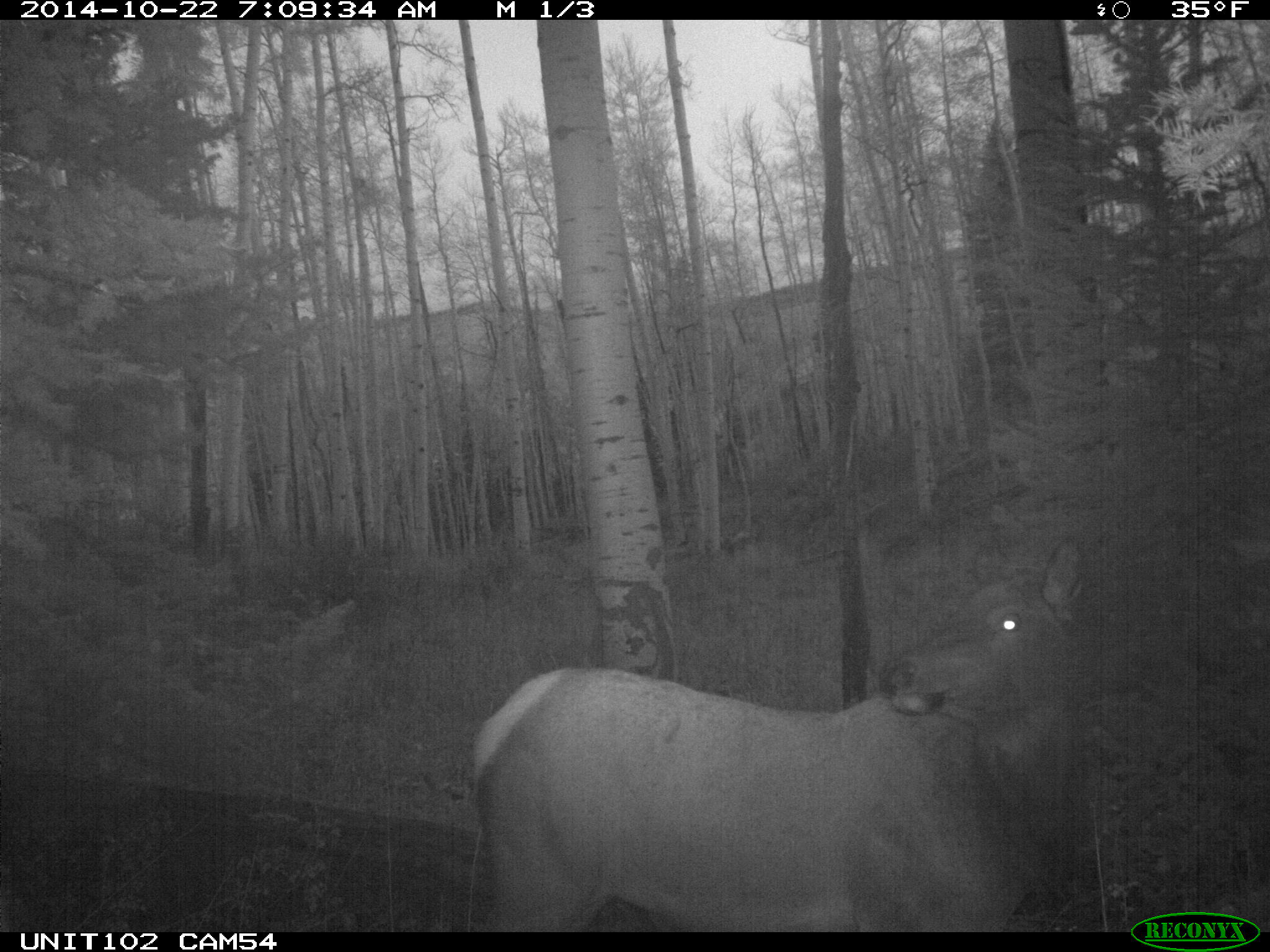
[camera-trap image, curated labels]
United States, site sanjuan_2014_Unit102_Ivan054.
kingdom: Animalia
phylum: Chordata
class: Mammalia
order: Artiodactyla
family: Cervidae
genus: Cervus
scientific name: Cervus elaphus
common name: red deer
Cervus elaphus (red deer).